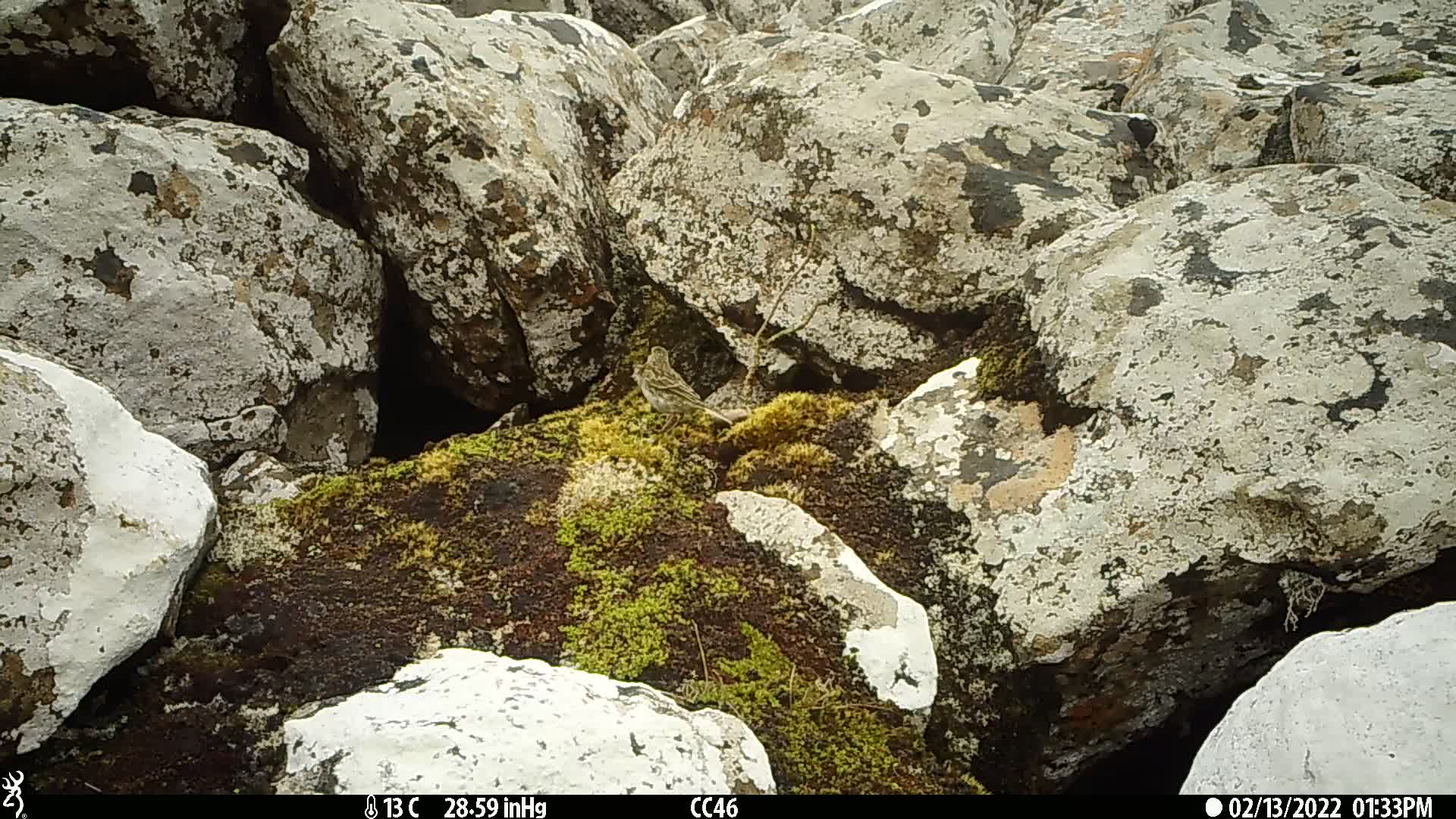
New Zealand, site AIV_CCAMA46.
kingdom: Animalia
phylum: Chordata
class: Aves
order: Passeriformes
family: Motacillidae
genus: Anthus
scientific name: Anthus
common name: pipit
Pipit (Anthus).